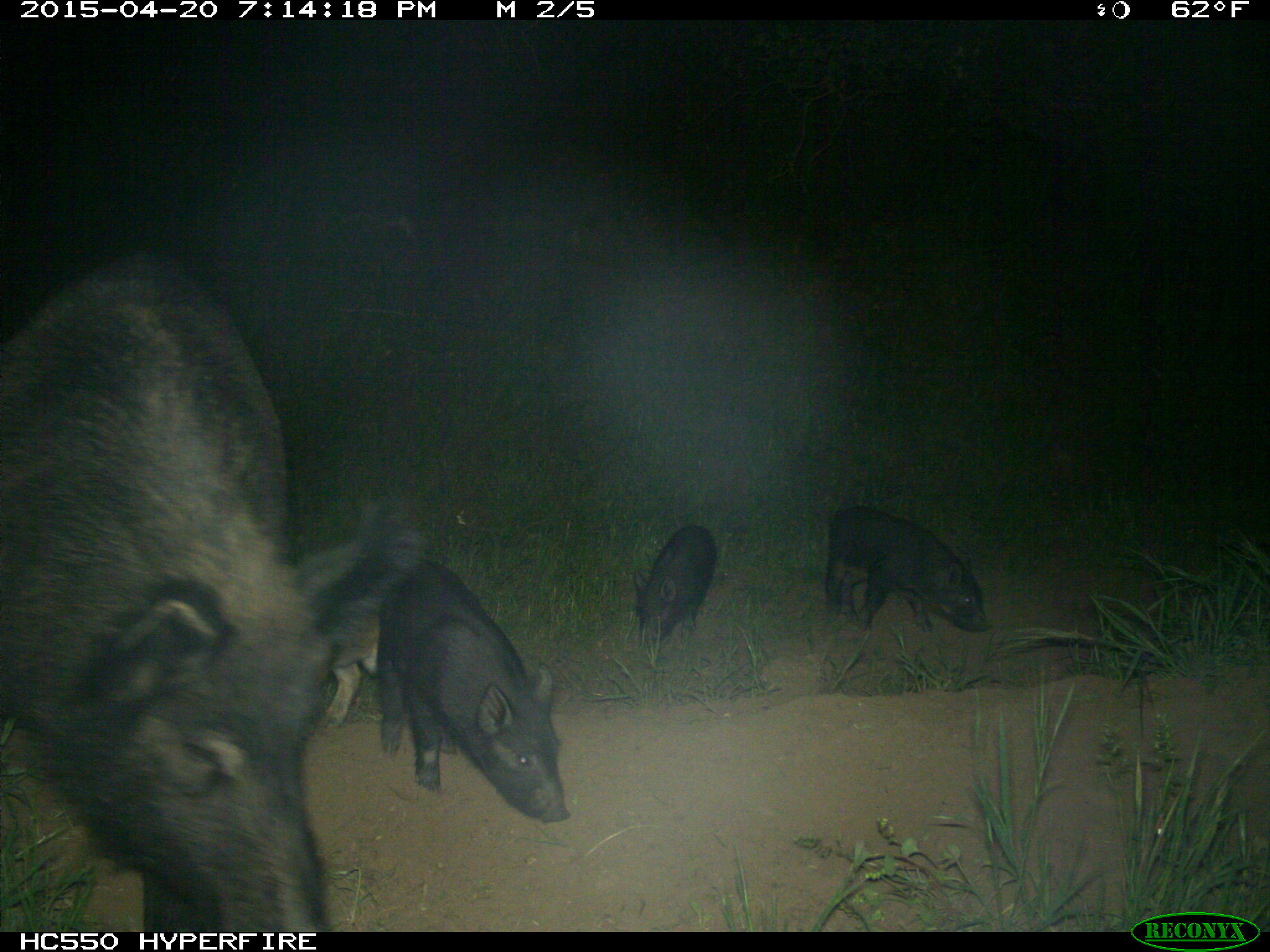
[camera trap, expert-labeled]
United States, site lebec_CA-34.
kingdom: Animalia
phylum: Chordata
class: Mammalia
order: Artiodactyla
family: Suidae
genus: Sus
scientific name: Sus scrofa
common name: wild boar